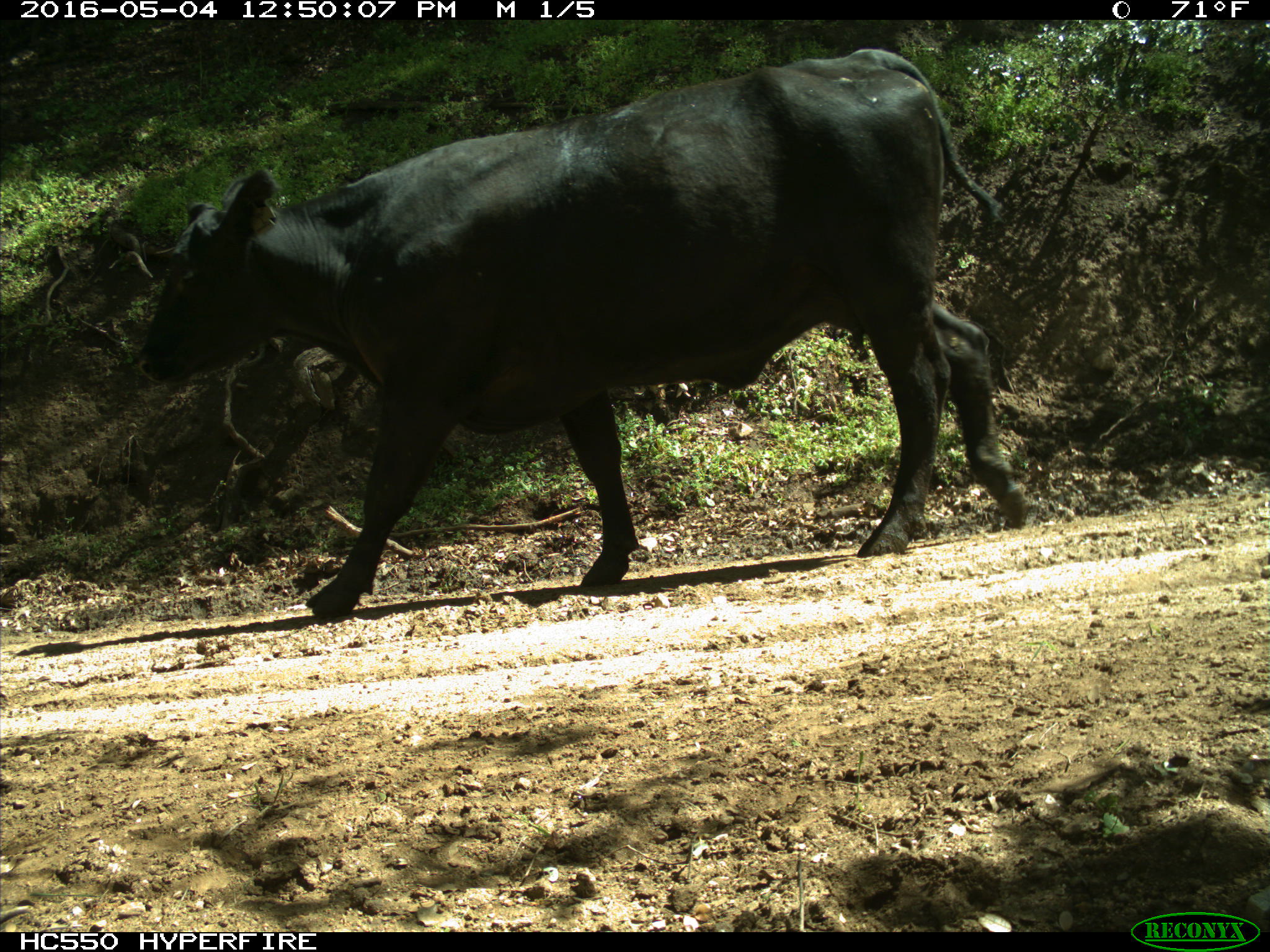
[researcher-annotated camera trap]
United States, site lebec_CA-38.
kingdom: Animalia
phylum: Chordata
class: Mammalia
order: Artiodactyla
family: Bovidae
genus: Bos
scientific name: Bos taurus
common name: domestic cow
Bos taurus (domestic cow).